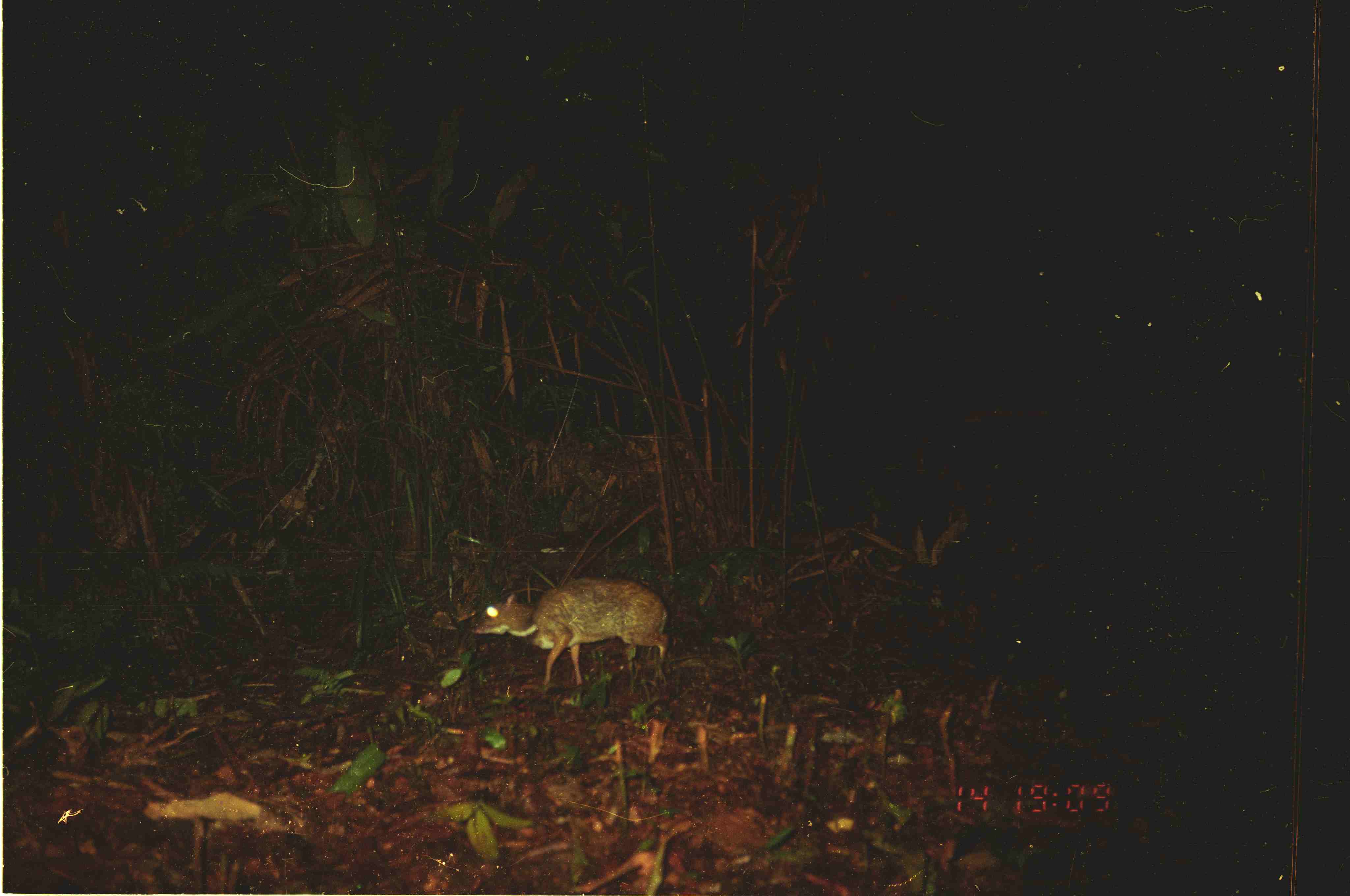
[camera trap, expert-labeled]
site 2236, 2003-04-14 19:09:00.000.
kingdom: Animalia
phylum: Chordata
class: Mammalia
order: Artiodactyla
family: Tragulidae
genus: Tragulus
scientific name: Tragulus napu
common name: greater oriental chevrotain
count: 1